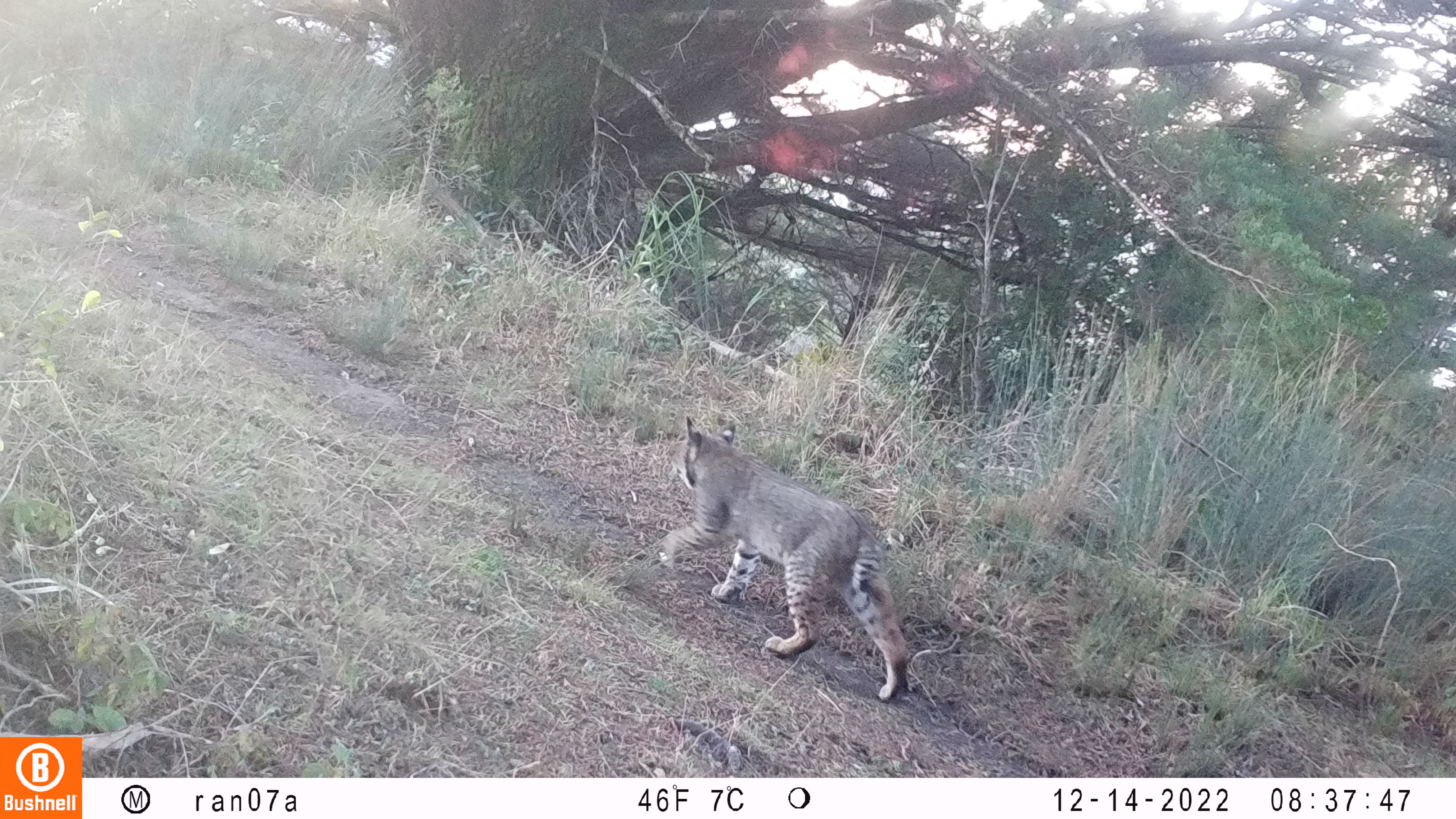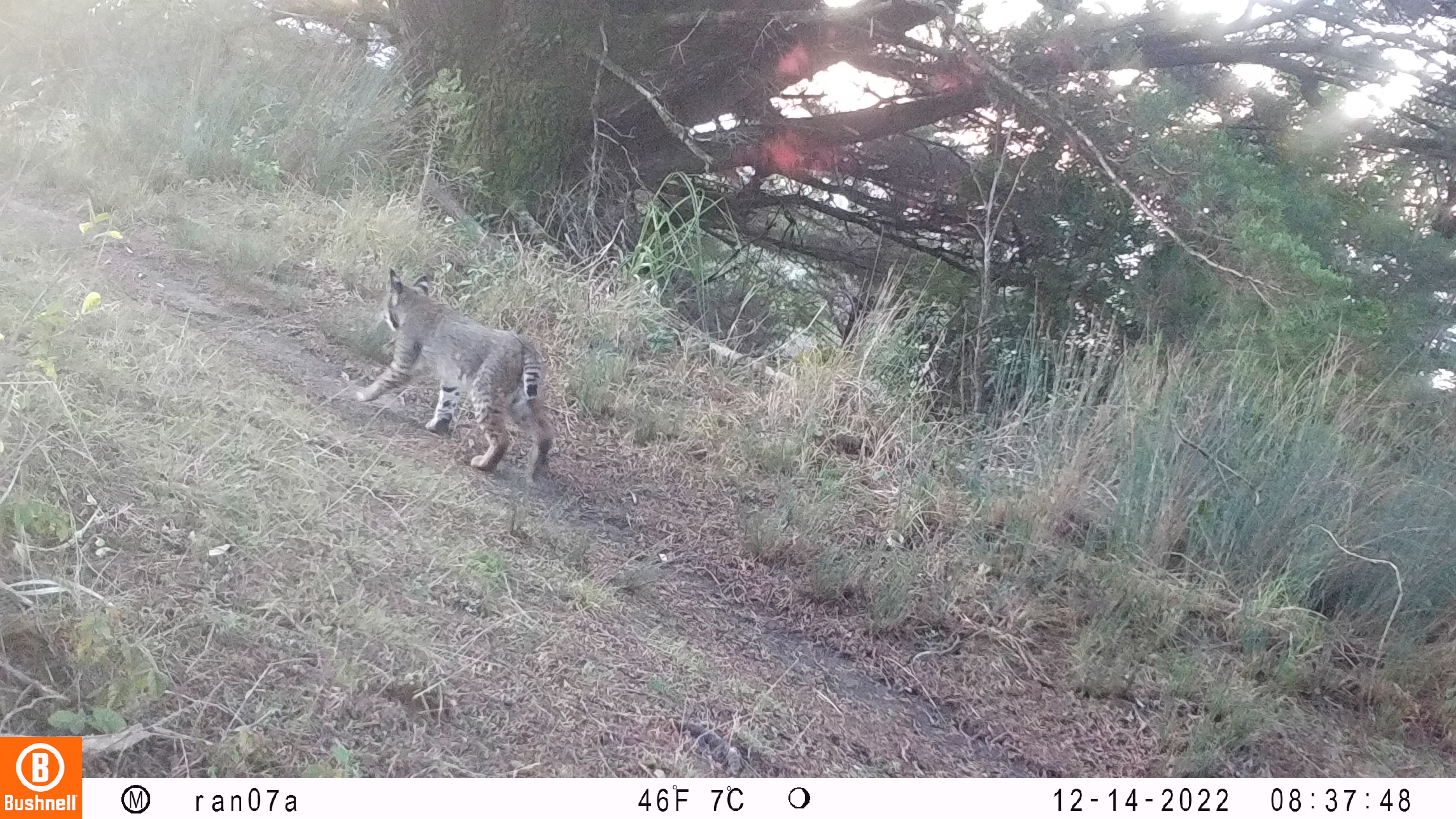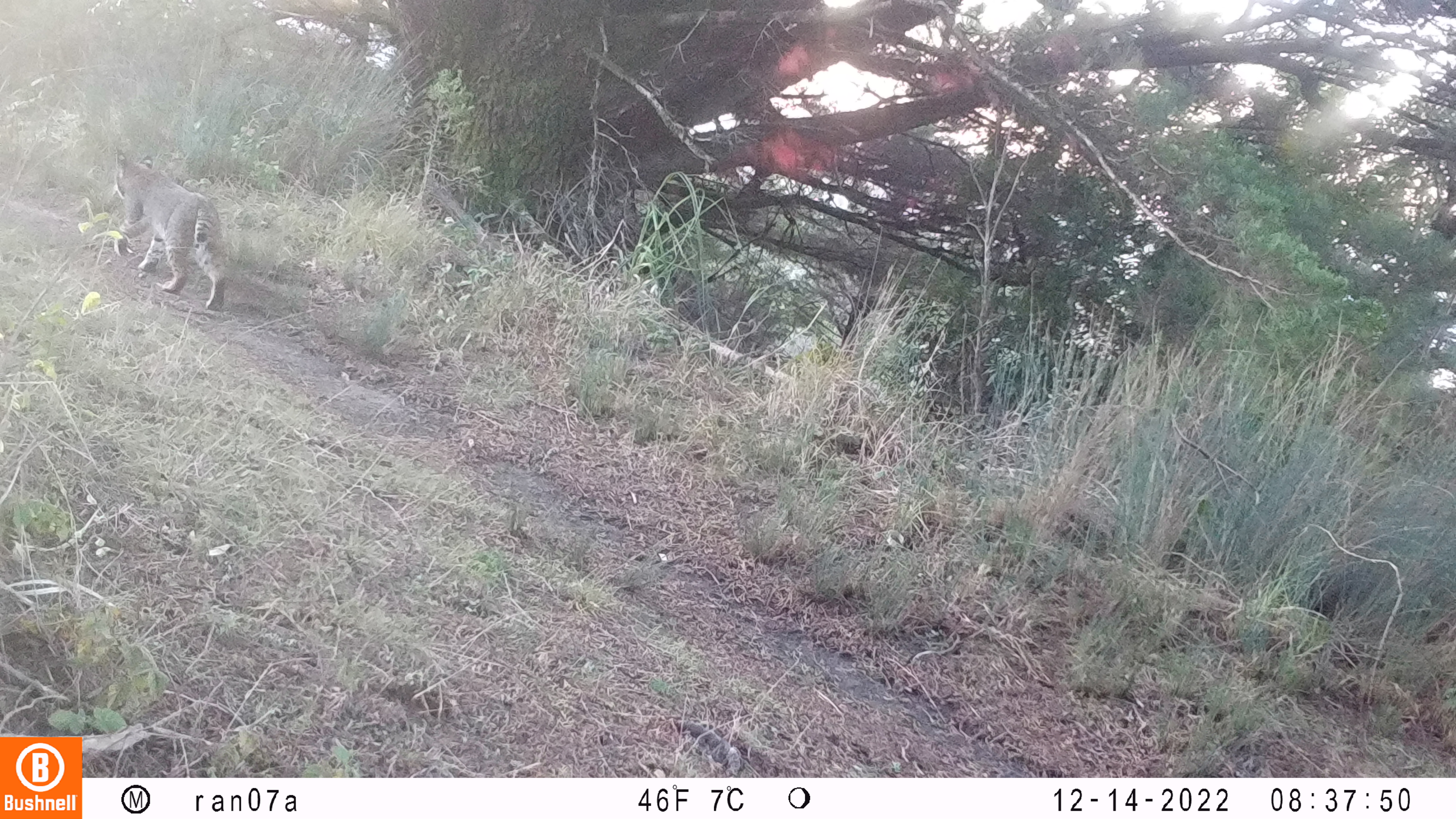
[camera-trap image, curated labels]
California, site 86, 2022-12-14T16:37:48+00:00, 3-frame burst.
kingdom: Animalia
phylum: Chordata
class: Mammalia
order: Carnivora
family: Felidae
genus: Lynx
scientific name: Lynx rufus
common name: bobcat